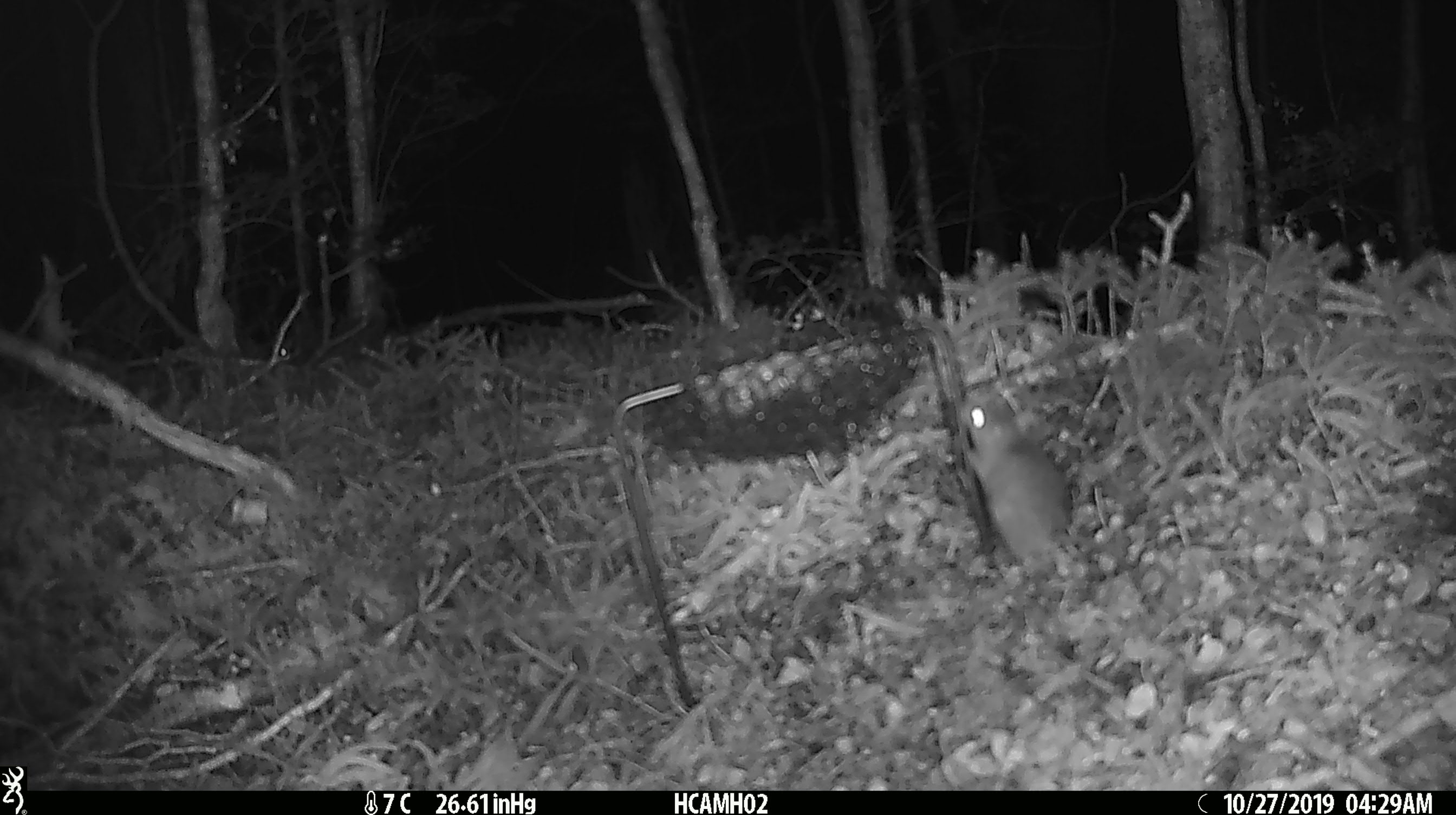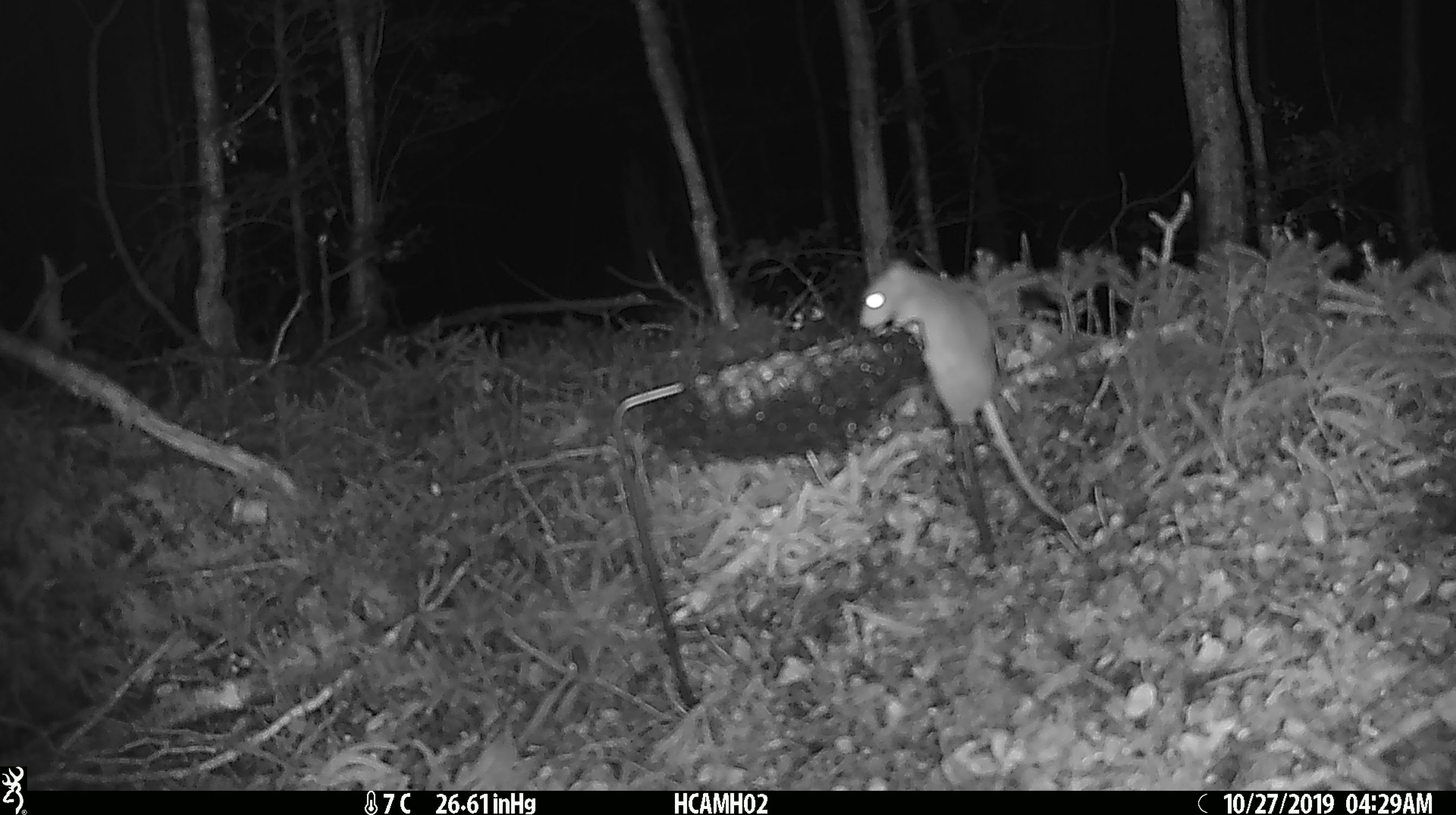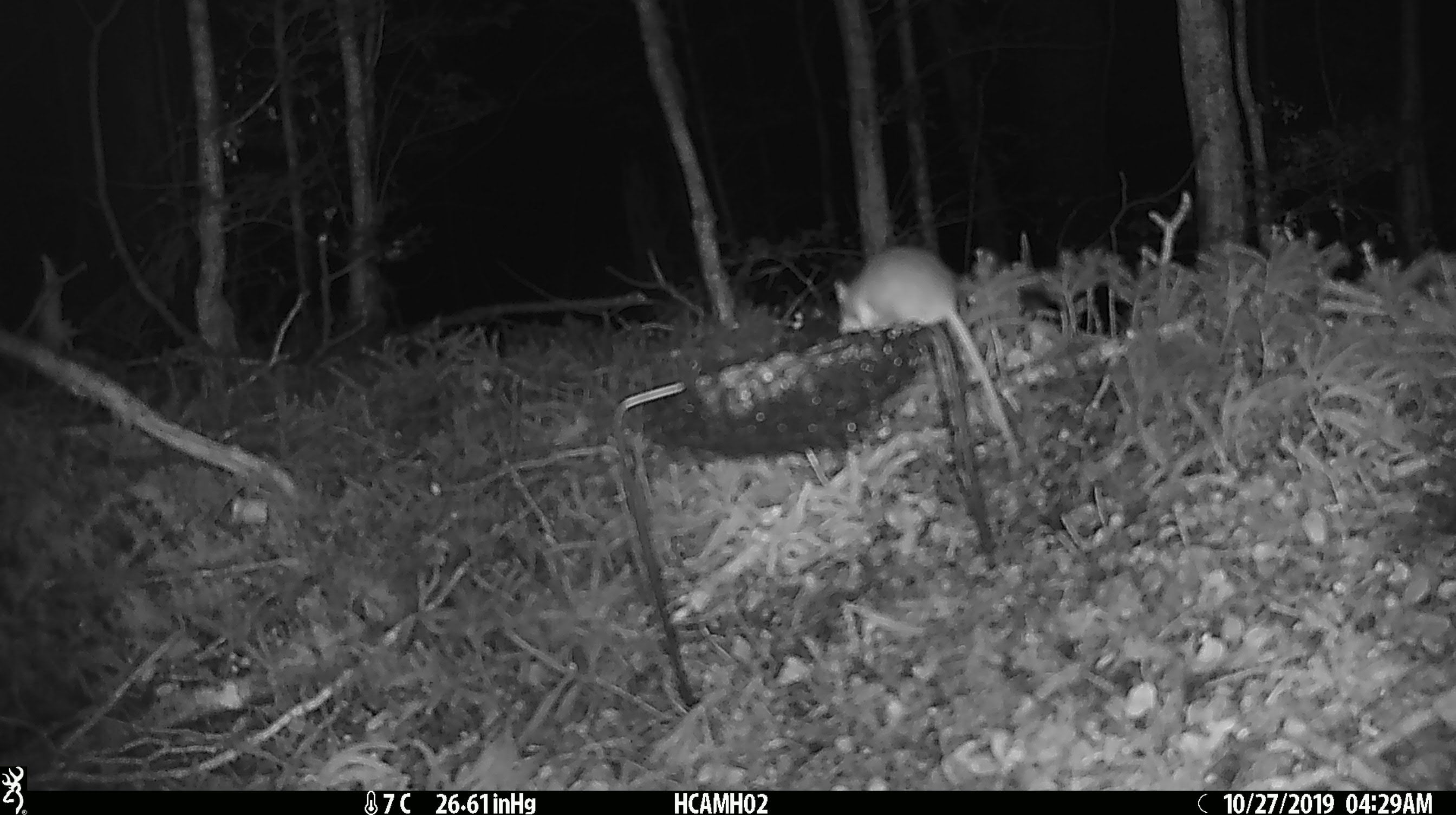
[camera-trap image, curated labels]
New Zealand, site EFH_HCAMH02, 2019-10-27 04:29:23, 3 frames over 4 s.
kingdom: Animalia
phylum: Chordata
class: Mammalia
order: Rodentia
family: Muridae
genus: Mus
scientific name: Mus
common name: mouse